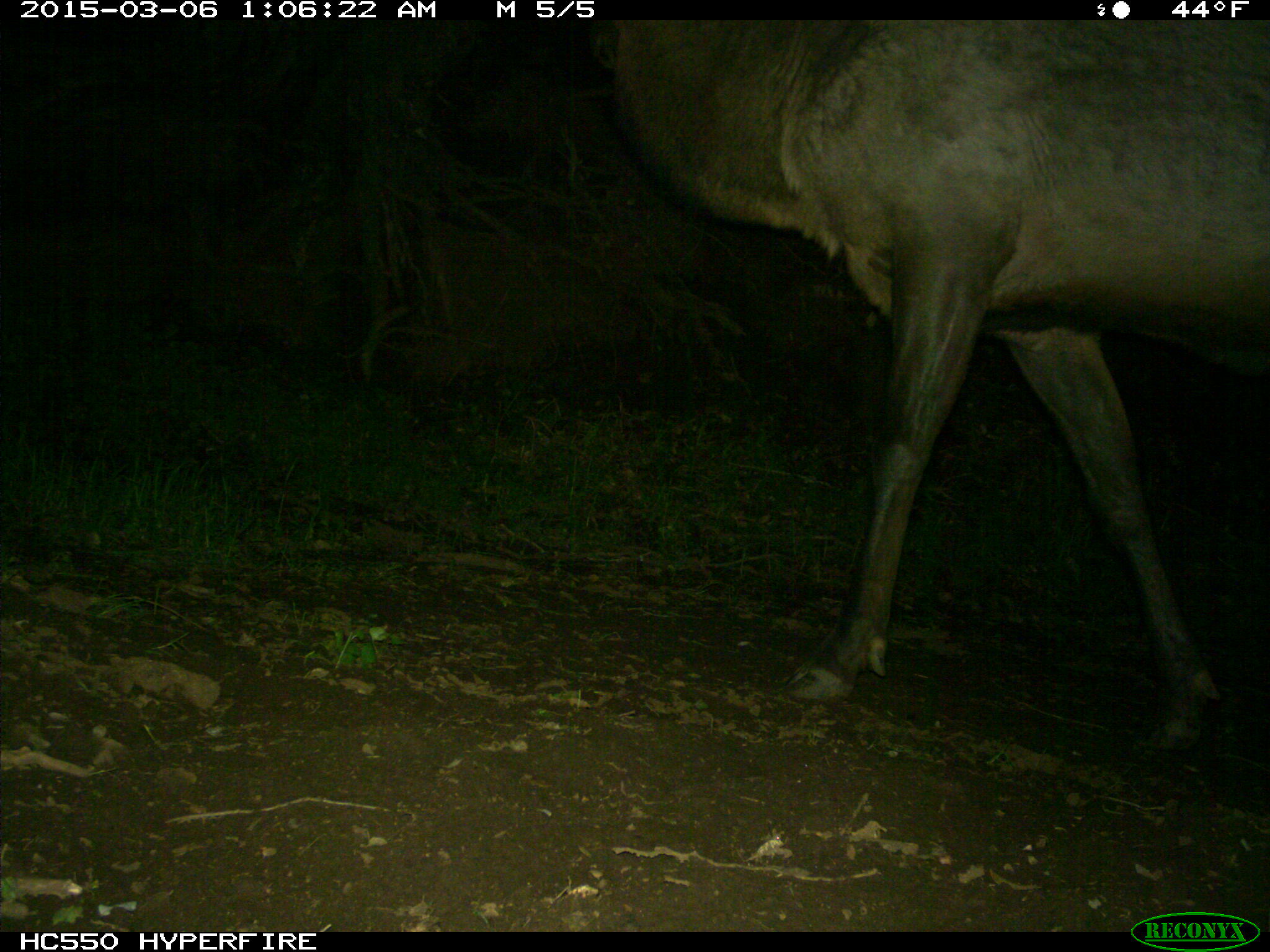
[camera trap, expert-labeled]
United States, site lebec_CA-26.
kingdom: Animalia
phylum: Chordata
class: Mammalia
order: Artiodactyla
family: Cervidae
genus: Cervus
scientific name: Cervus canadensis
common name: elk